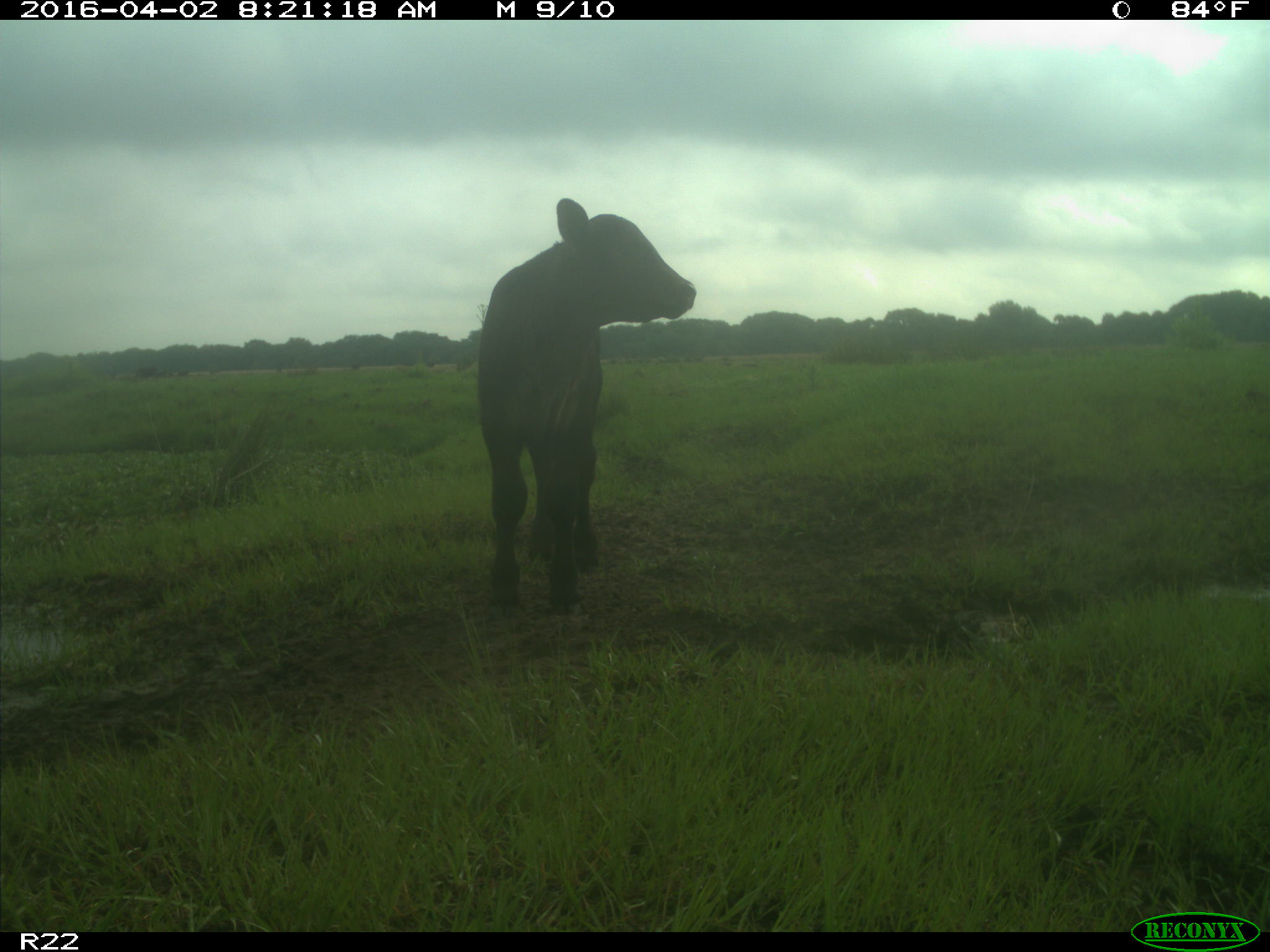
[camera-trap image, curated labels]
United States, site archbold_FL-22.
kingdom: Animalia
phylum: Chordata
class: Mammalia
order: Artiodactyla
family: Bovidae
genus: Bos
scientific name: Bos taurus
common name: domestic cow